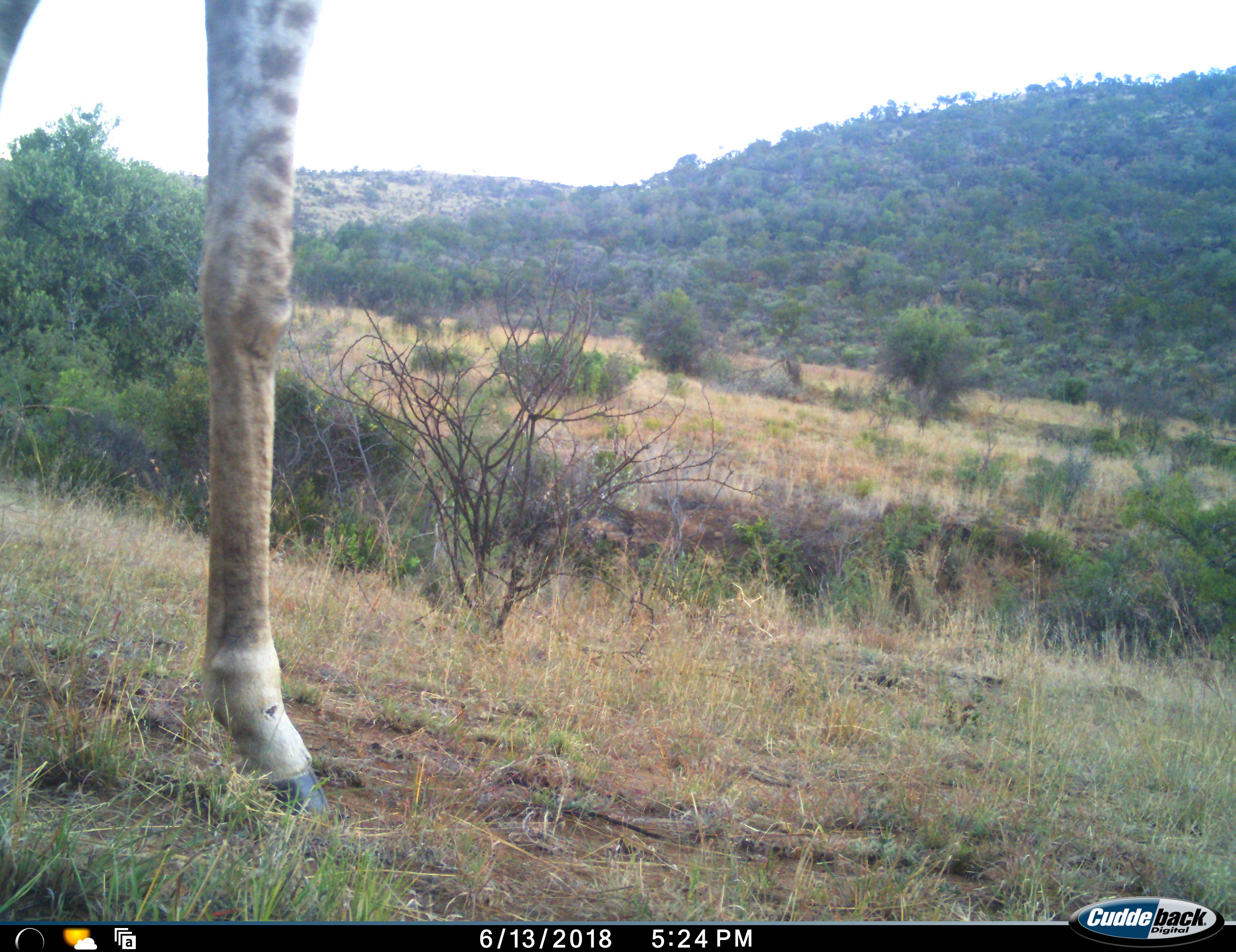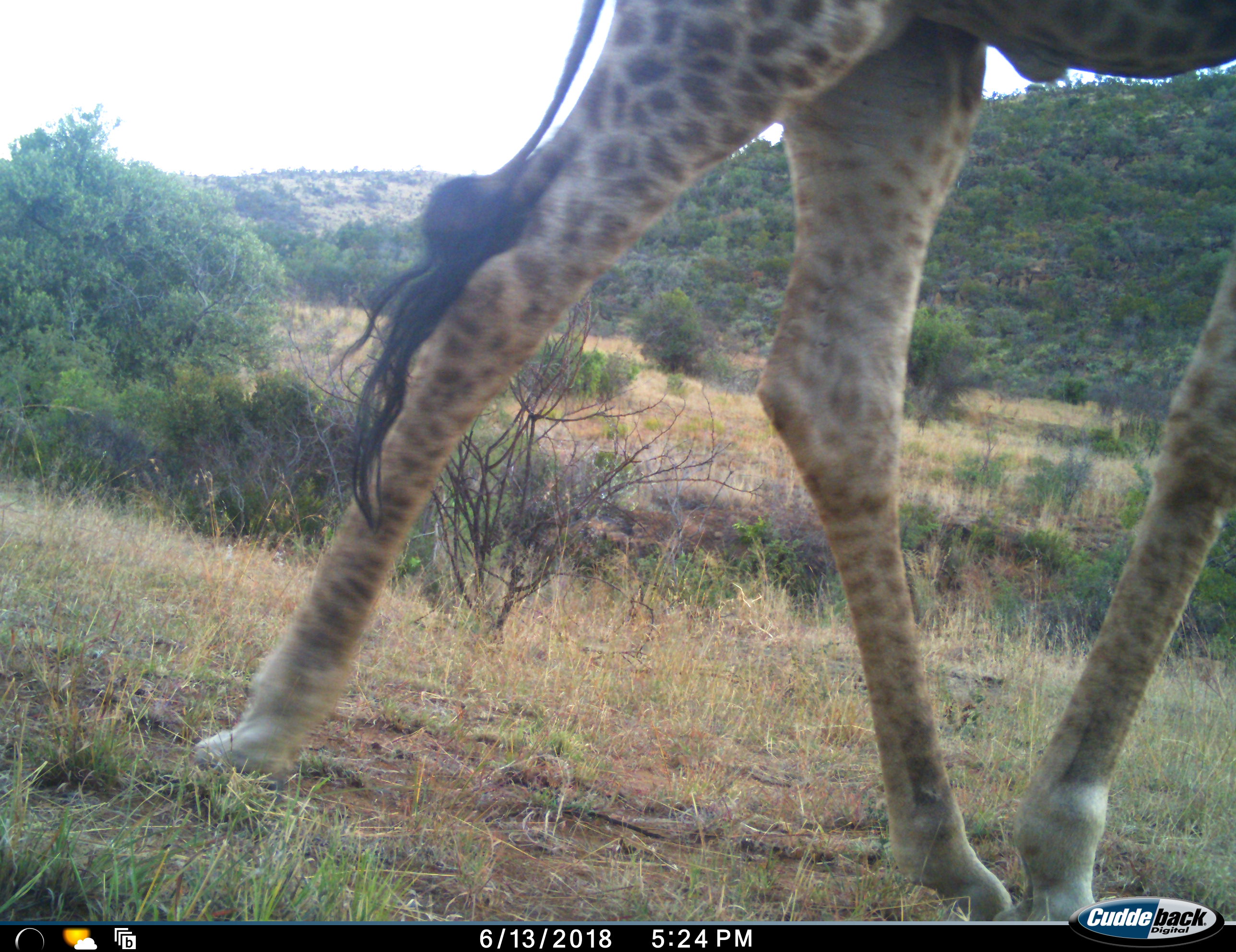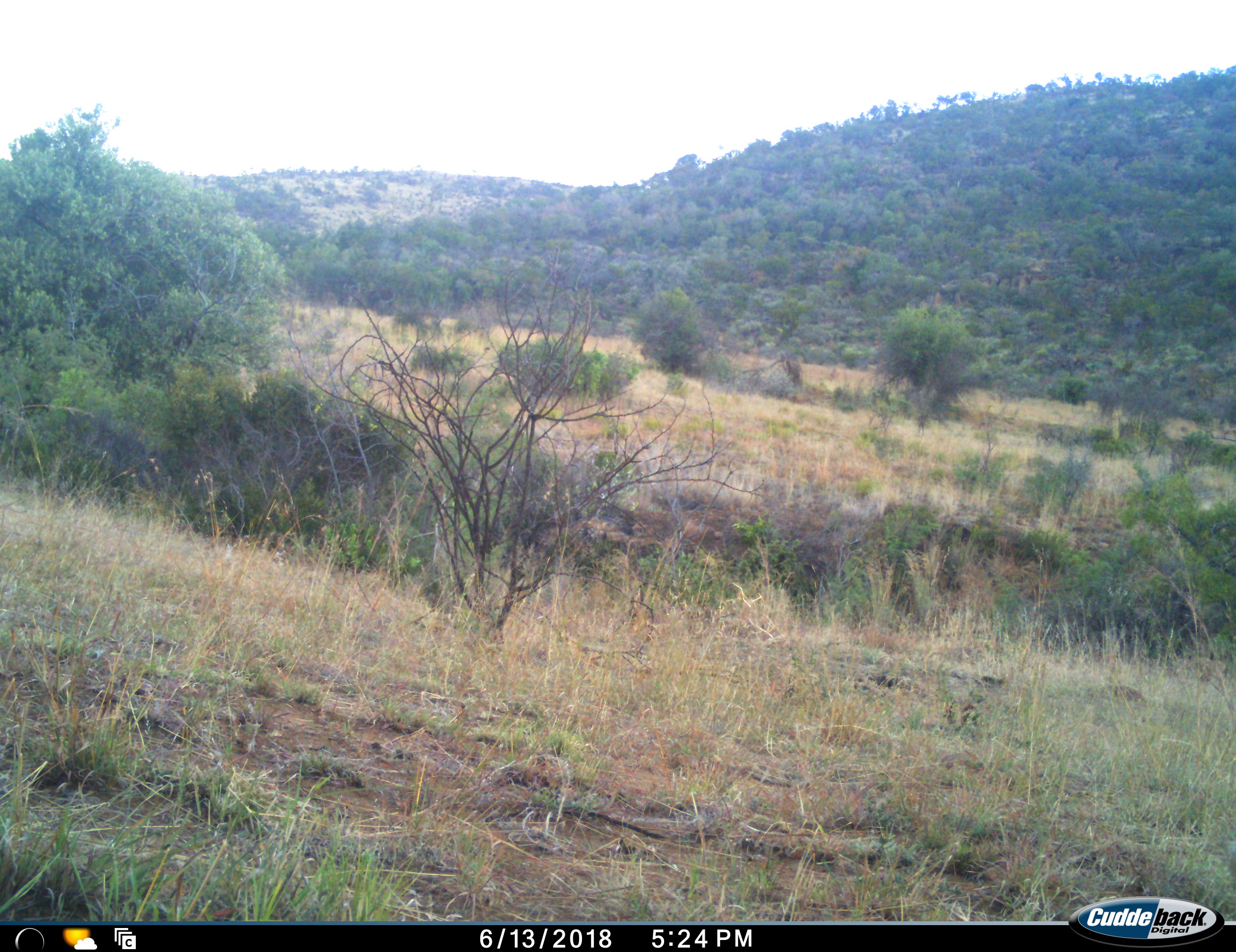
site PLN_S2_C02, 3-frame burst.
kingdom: Animalia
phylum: Chordata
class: Mammalia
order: Artiodactyla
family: Giraffidae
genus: Giraffa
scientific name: Giraffa camelopardalis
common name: giraffe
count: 1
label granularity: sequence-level